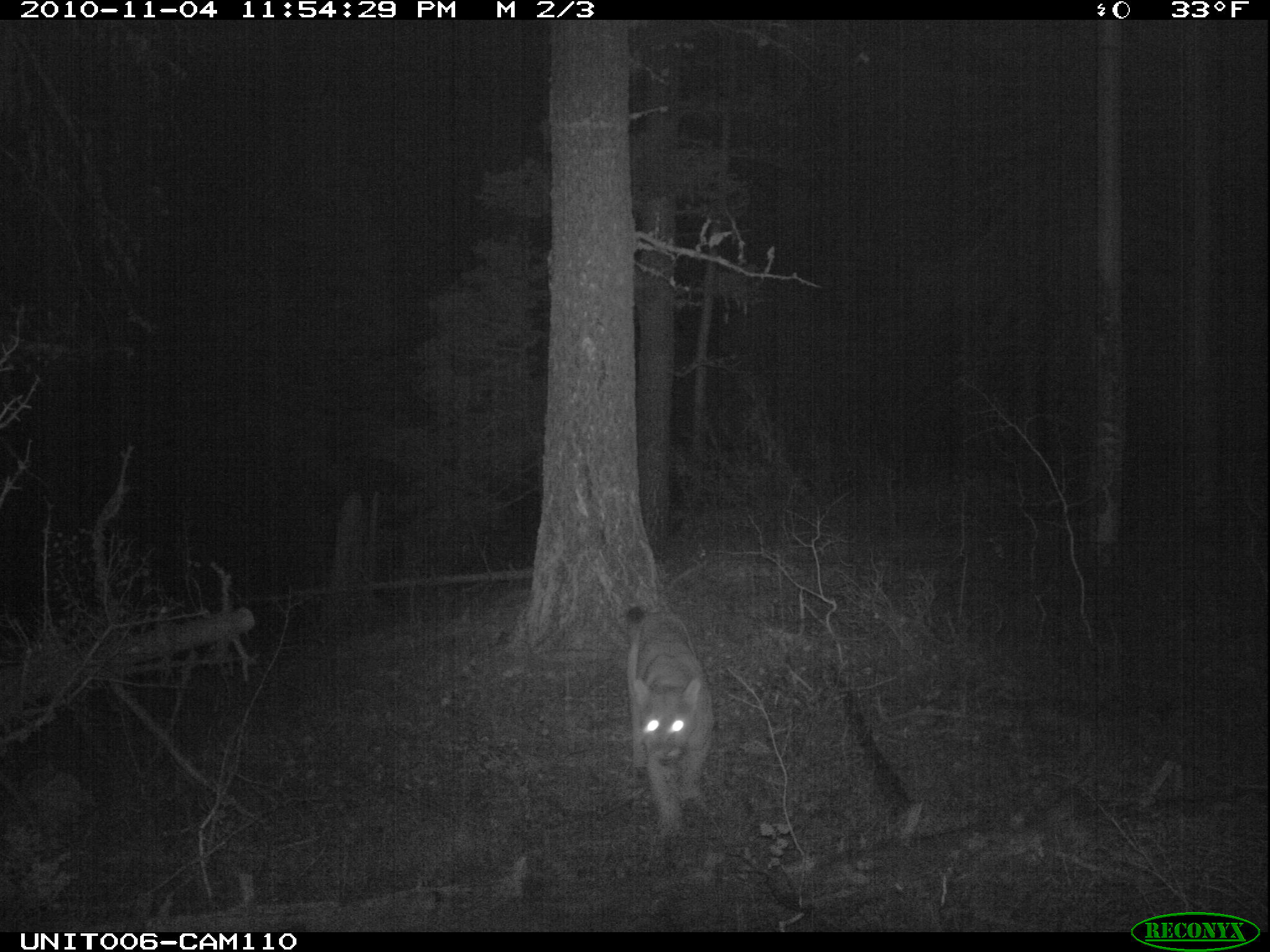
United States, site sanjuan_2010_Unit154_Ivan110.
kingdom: Animalia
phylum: Chordata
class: Mammalia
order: Carnivora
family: Felidae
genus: Puma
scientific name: Puma concolor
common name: mountain lion